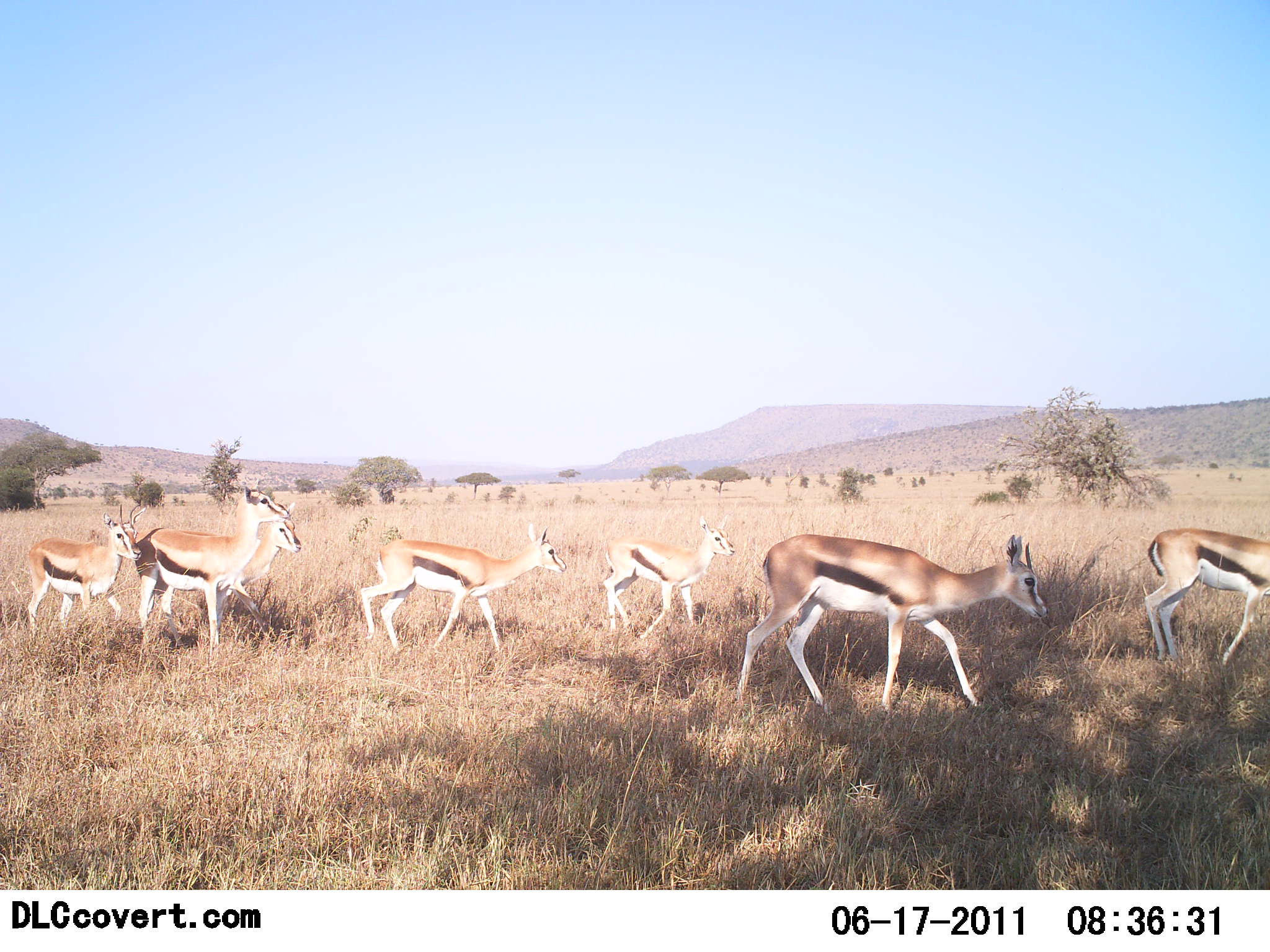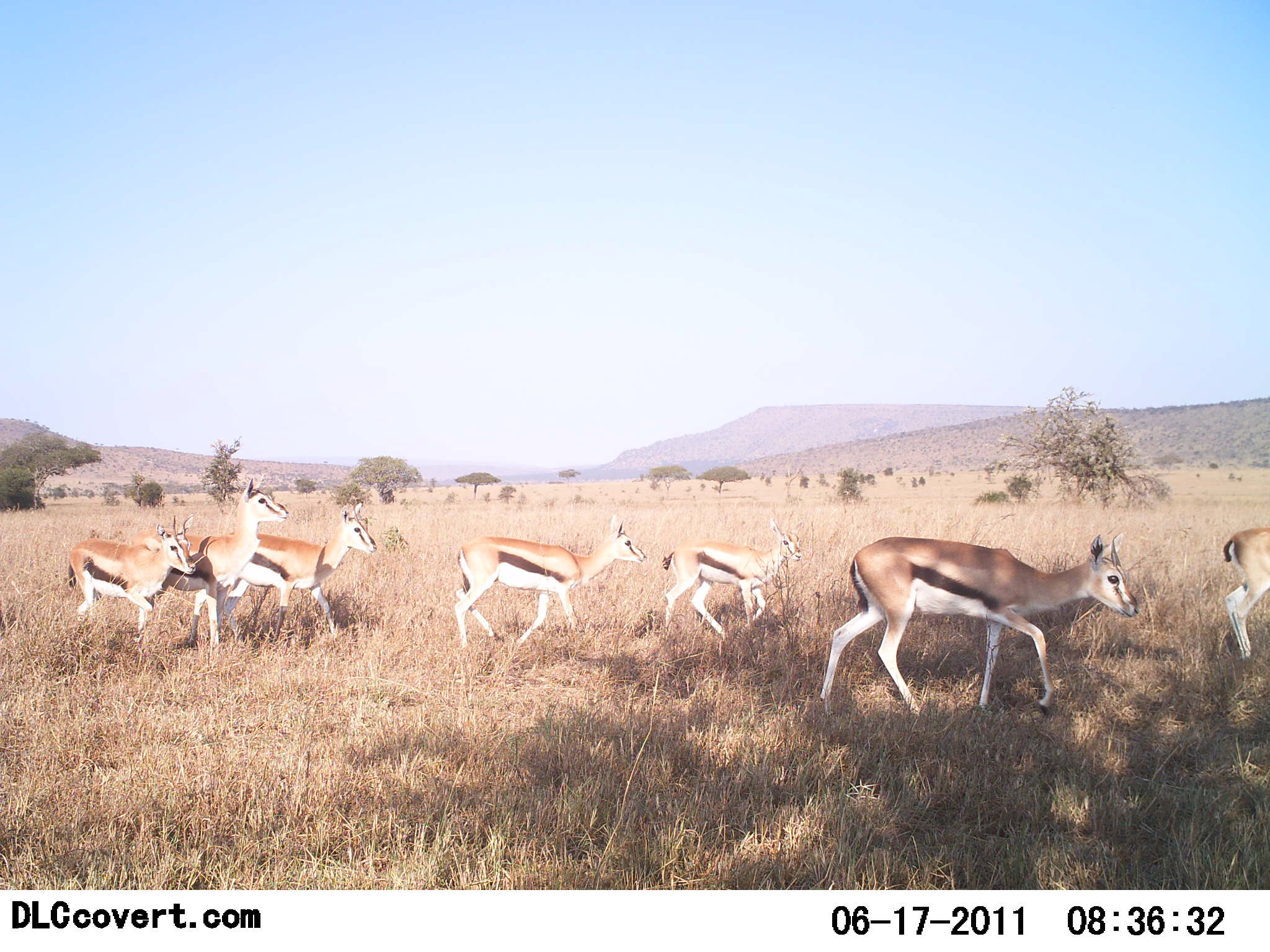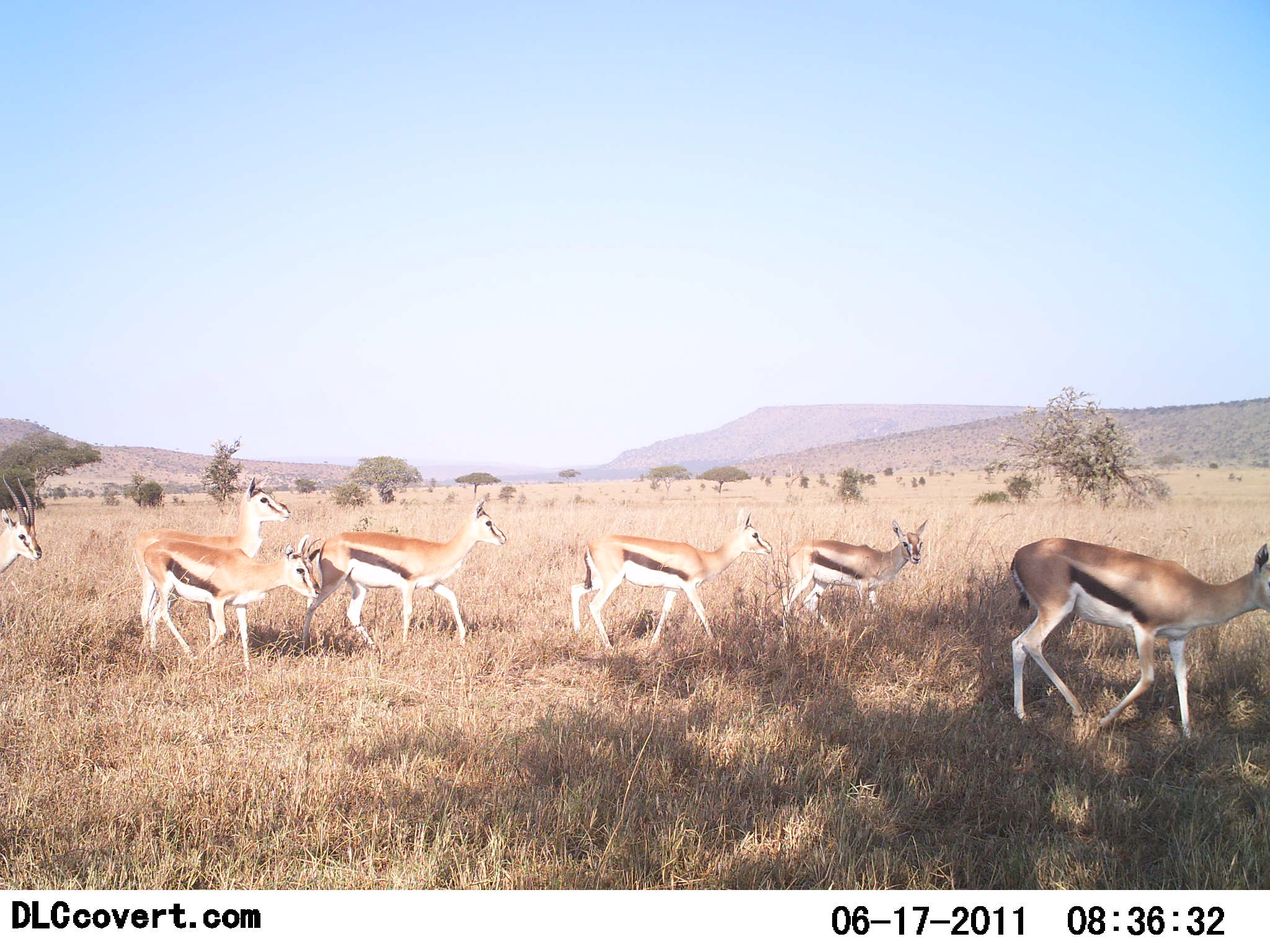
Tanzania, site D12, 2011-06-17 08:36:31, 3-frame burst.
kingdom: Animalia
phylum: Chordata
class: Mammalia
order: Artiodactyla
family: Bovidae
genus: Eudorcas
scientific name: Eudorcas thomsonii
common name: thomson's gazelle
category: gazellethomsons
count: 8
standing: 10%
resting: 0%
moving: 100%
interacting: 0%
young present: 20%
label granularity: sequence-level